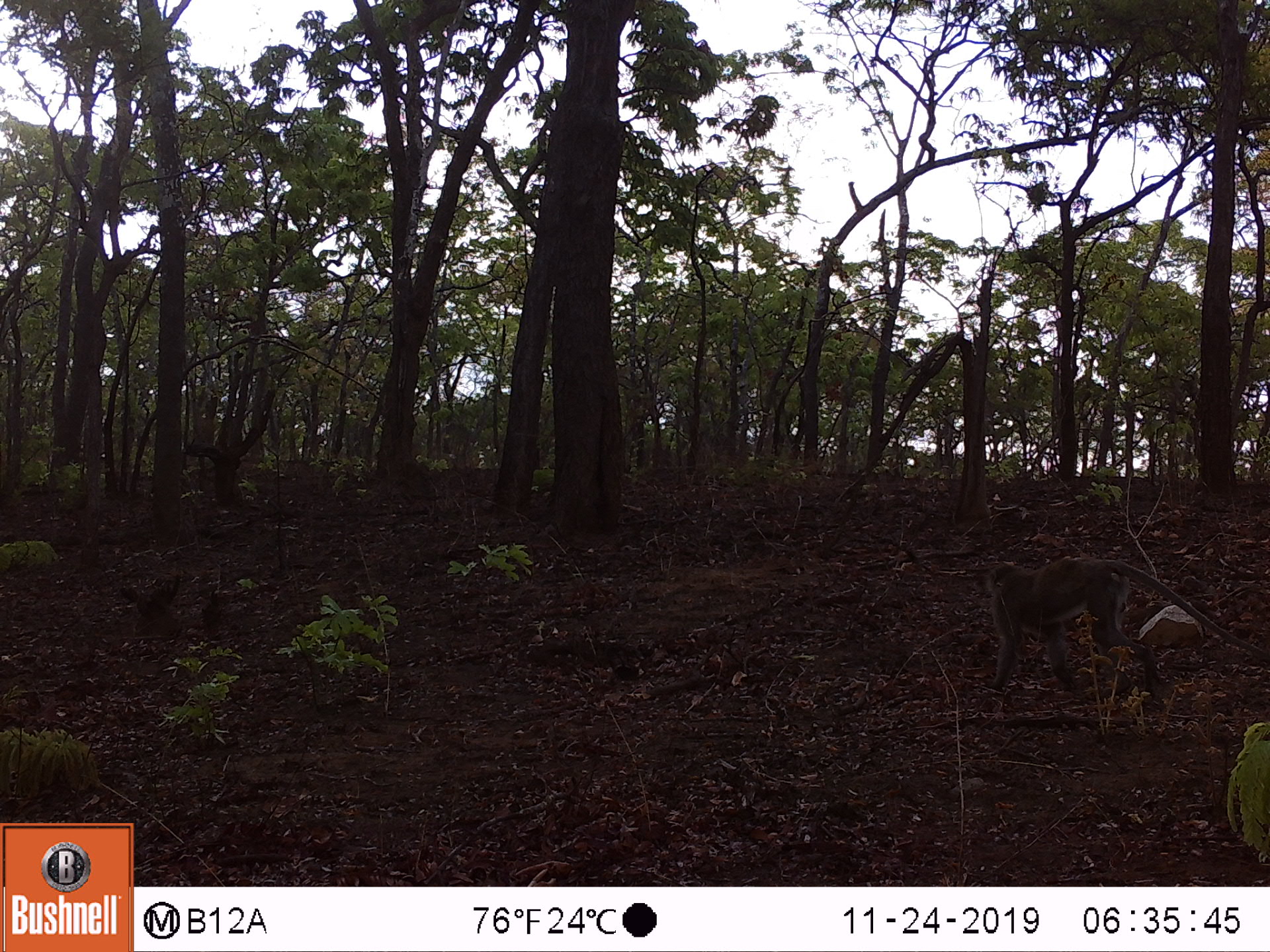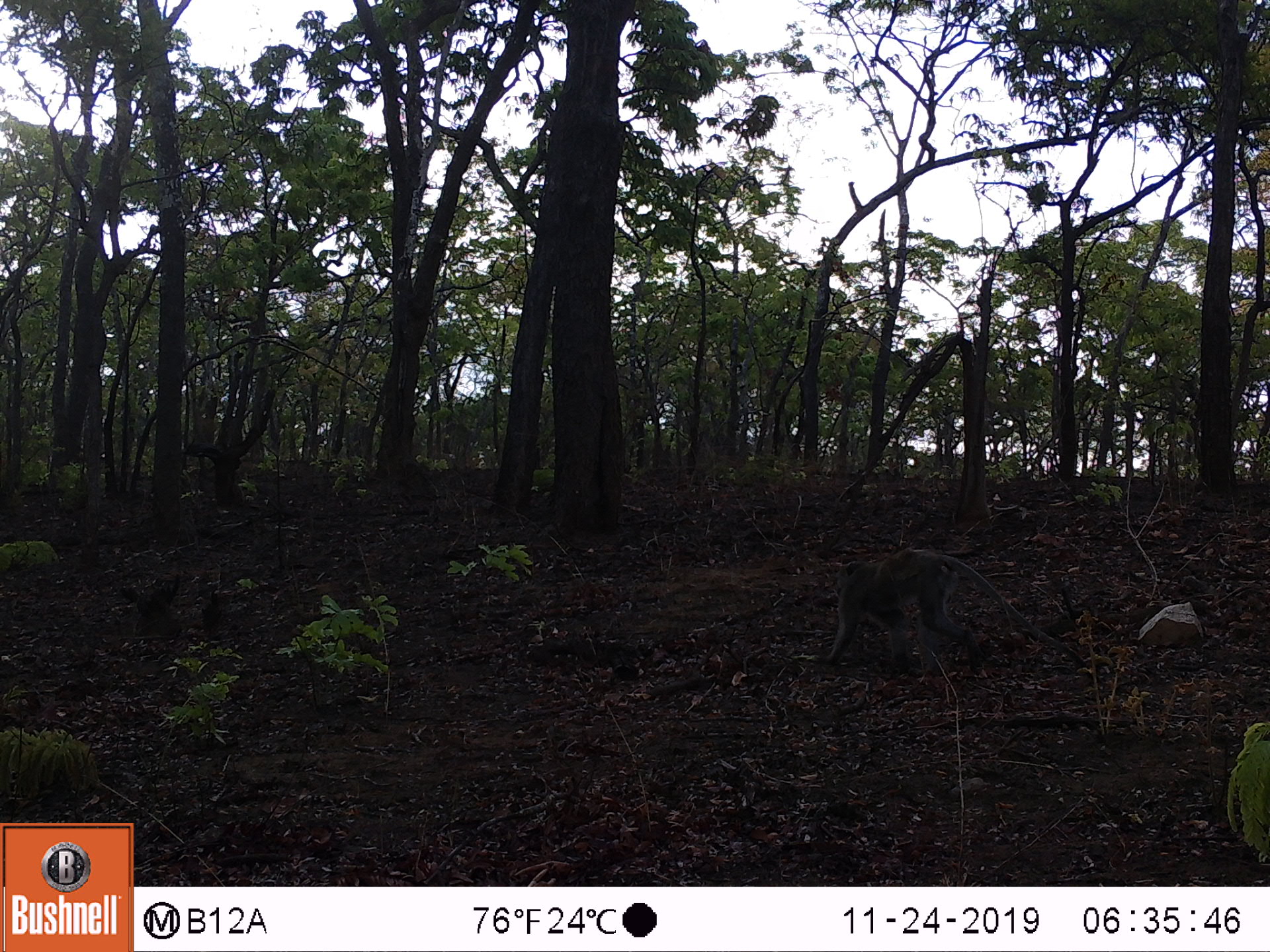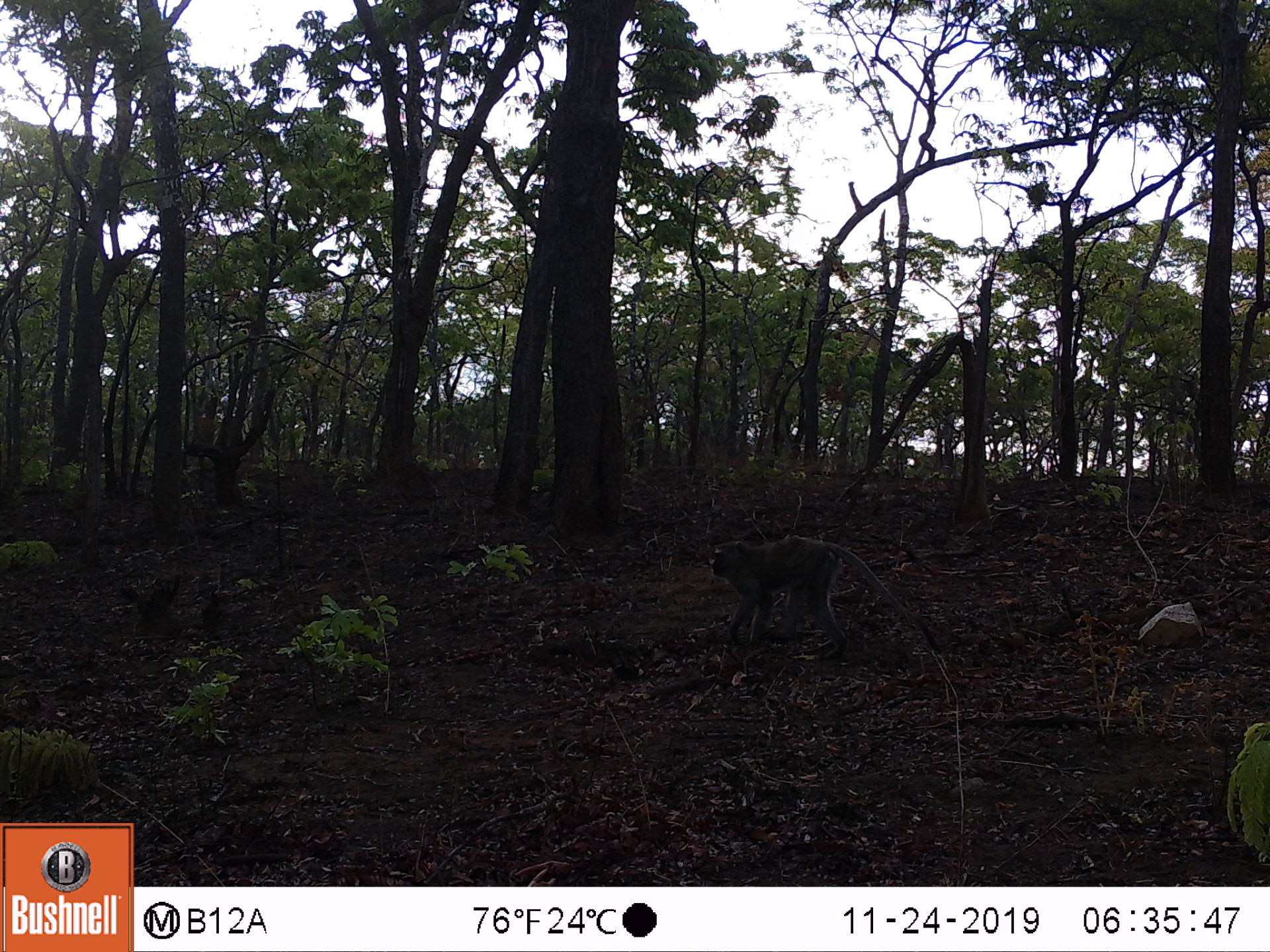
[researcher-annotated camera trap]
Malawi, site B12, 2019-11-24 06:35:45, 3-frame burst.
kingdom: Animalia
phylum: Chordata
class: Mammalia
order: Primates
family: Cercopithecidae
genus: Chlorocebus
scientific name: Chlorocebus pygerythrus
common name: vervet monkey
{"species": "vervet monkey (Chlorocebus pygerythrus)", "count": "1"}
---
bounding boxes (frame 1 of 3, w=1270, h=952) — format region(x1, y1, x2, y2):
vervet monkey: region(975, 547, 1256, 705)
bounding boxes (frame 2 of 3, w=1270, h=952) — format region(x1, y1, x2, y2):
vervet monkey: region(824, 545, 1086, 690)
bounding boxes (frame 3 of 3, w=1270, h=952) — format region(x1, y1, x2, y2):
vervet monkey: region(696, 529, 936, 663)